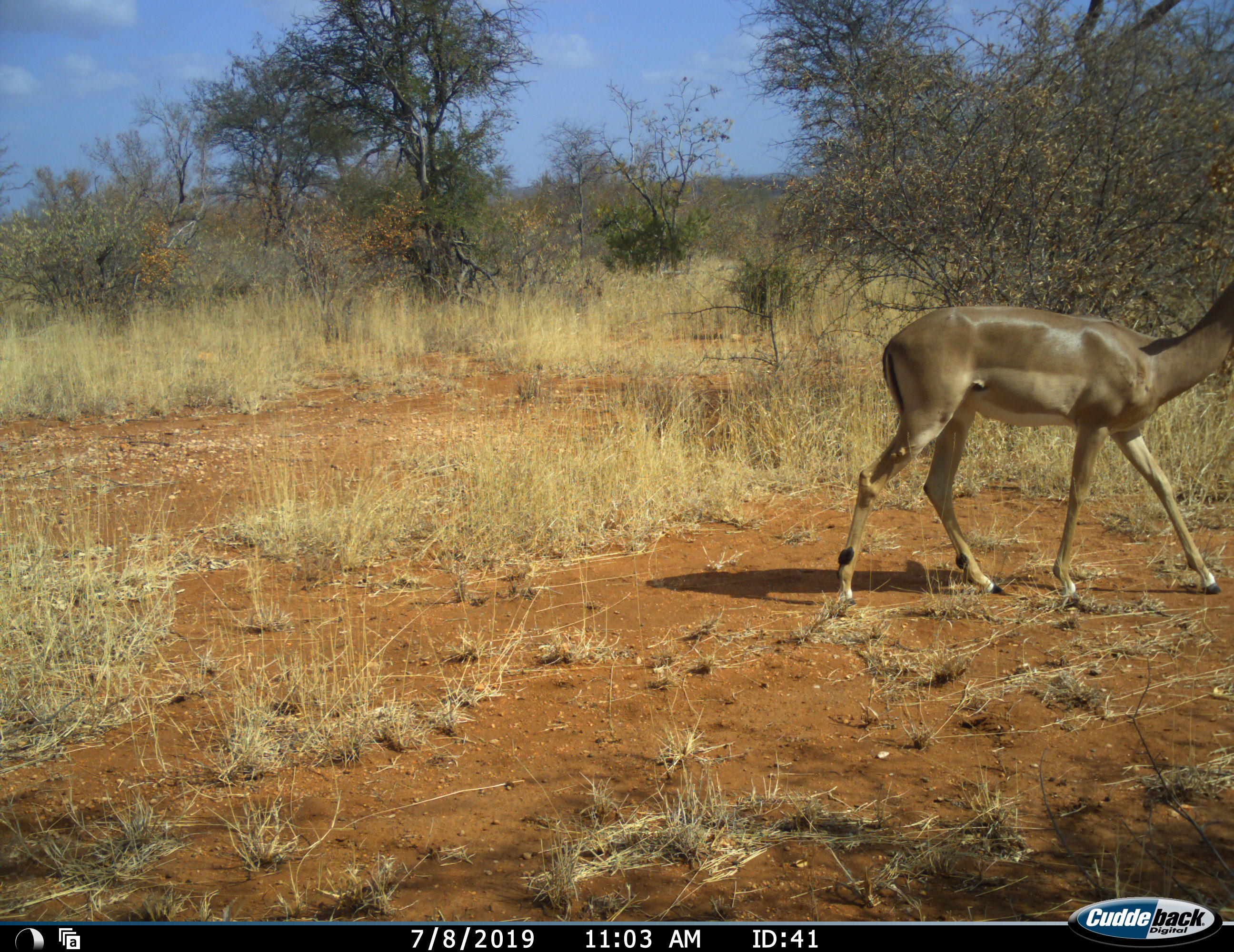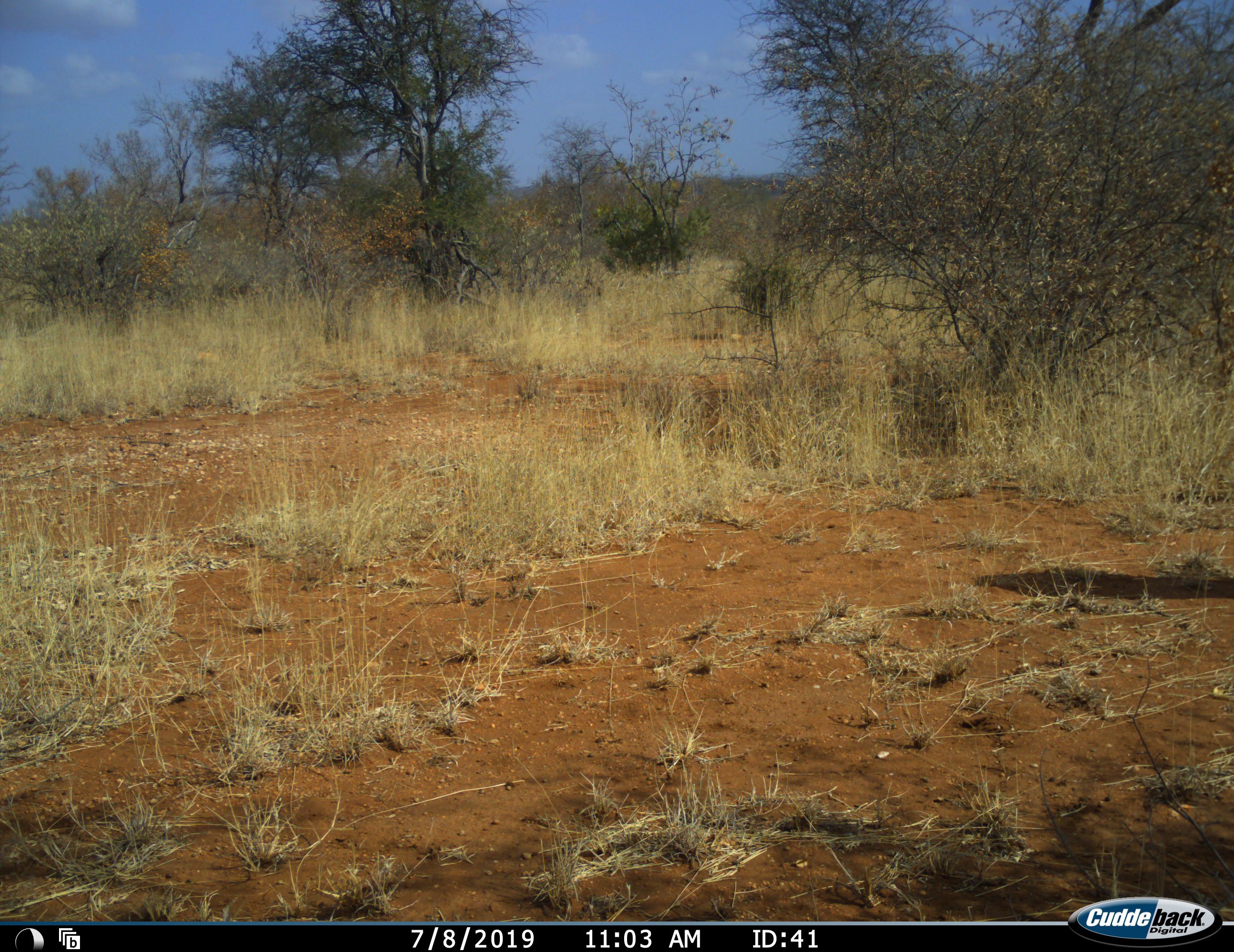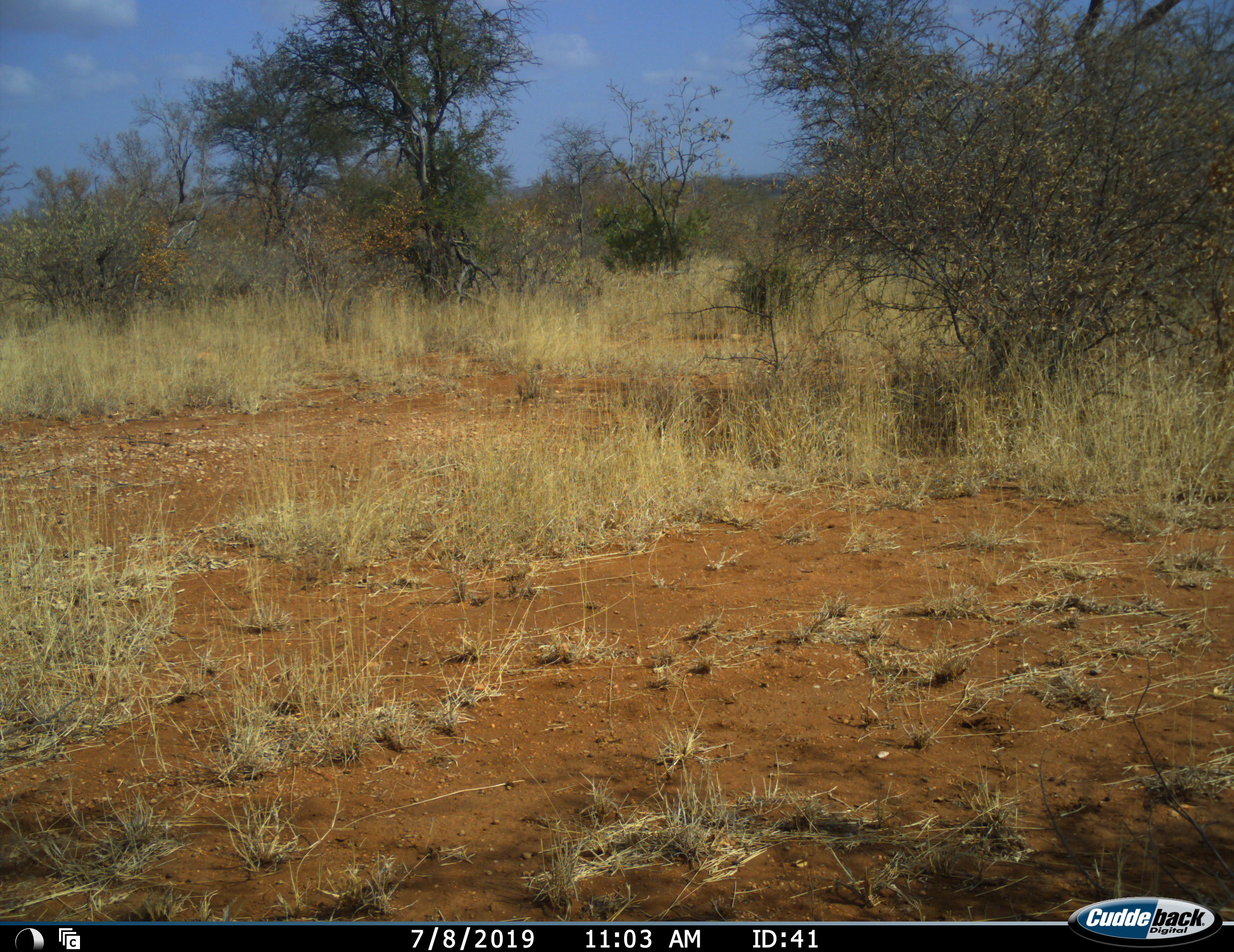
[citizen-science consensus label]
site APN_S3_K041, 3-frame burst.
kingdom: Animalia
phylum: Chordata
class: Mammalia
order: Artiodactyla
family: Bovidae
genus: Aepyceros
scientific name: Aepyceros melampus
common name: impala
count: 1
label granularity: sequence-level